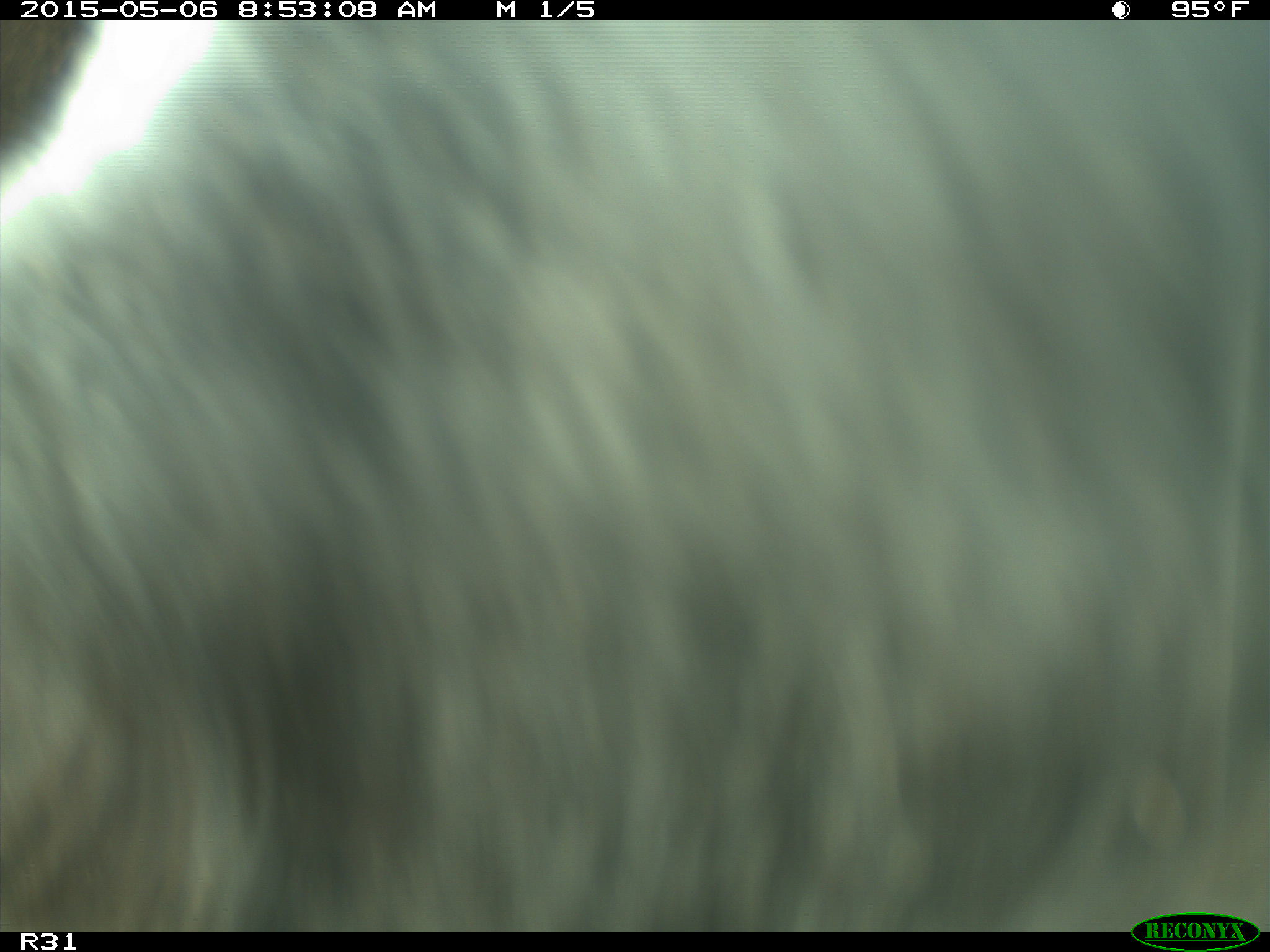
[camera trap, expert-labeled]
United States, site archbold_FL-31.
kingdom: Animalia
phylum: Chordata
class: Mammalia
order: Artiodactyla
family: Bovidae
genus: Bos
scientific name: Bos taurus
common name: domestic cow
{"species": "Bos taurus (domestic cow)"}